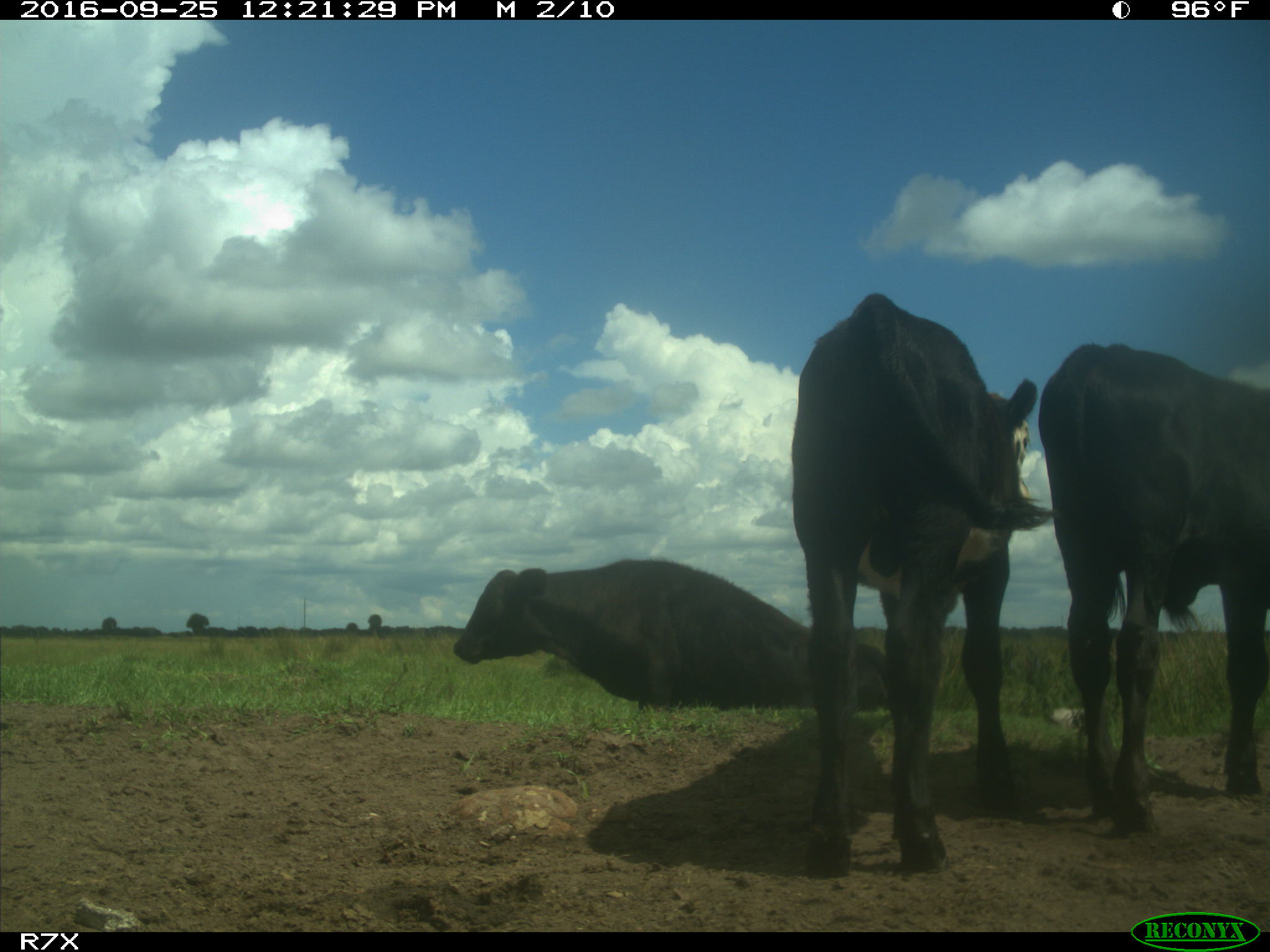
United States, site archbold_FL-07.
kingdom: Animalia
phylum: Chordata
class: Mammalia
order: Artiodactyla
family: Bovidae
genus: Bos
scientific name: Bos taurus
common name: domestic cow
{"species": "Bos taurus (domestic cow)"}